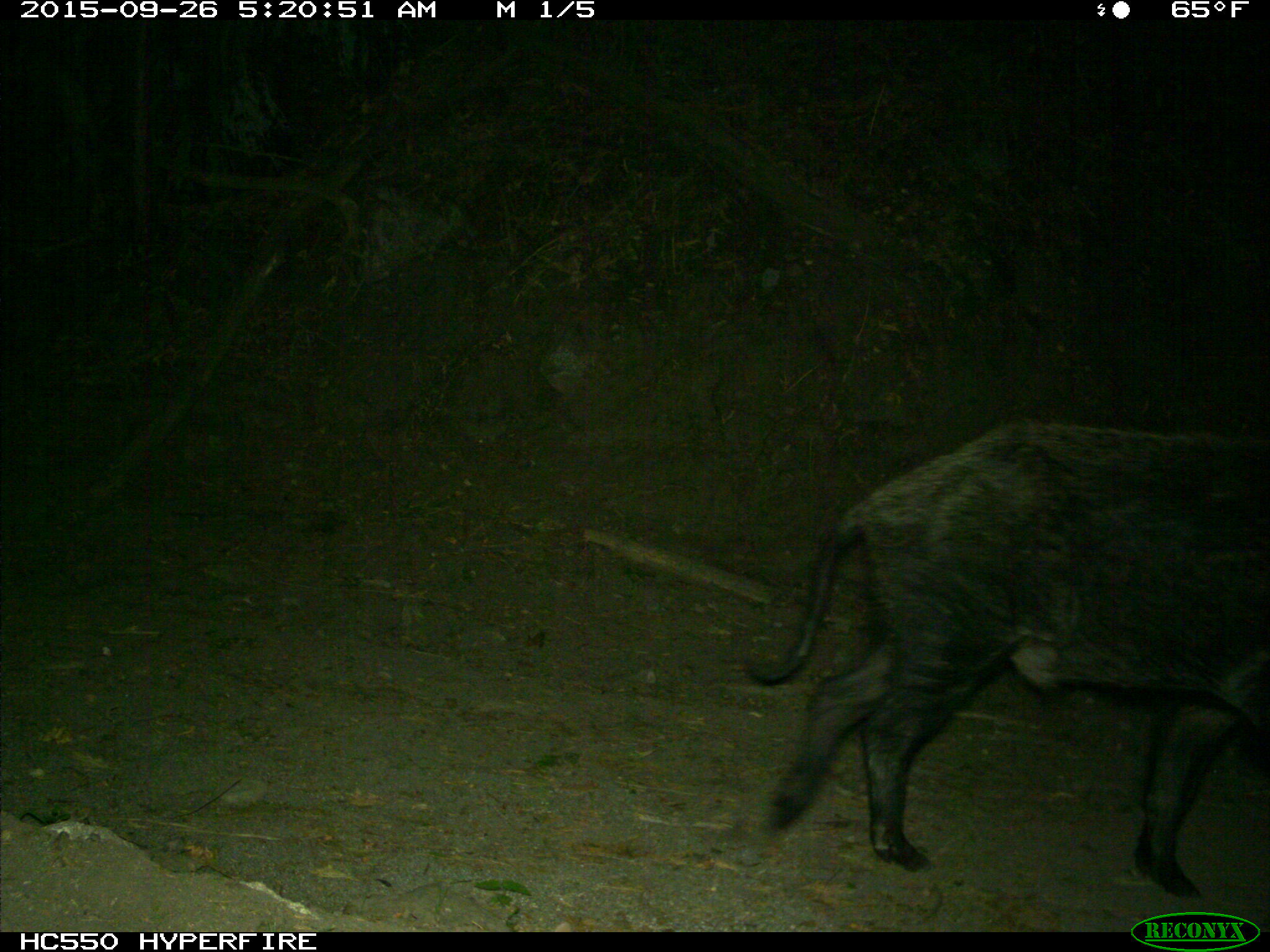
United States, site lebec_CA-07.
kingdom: Animalia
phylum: Chordata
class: Mammalia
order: Artiodactyla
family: Suidae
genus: Sus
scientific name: Sus scrofa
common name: wild boar